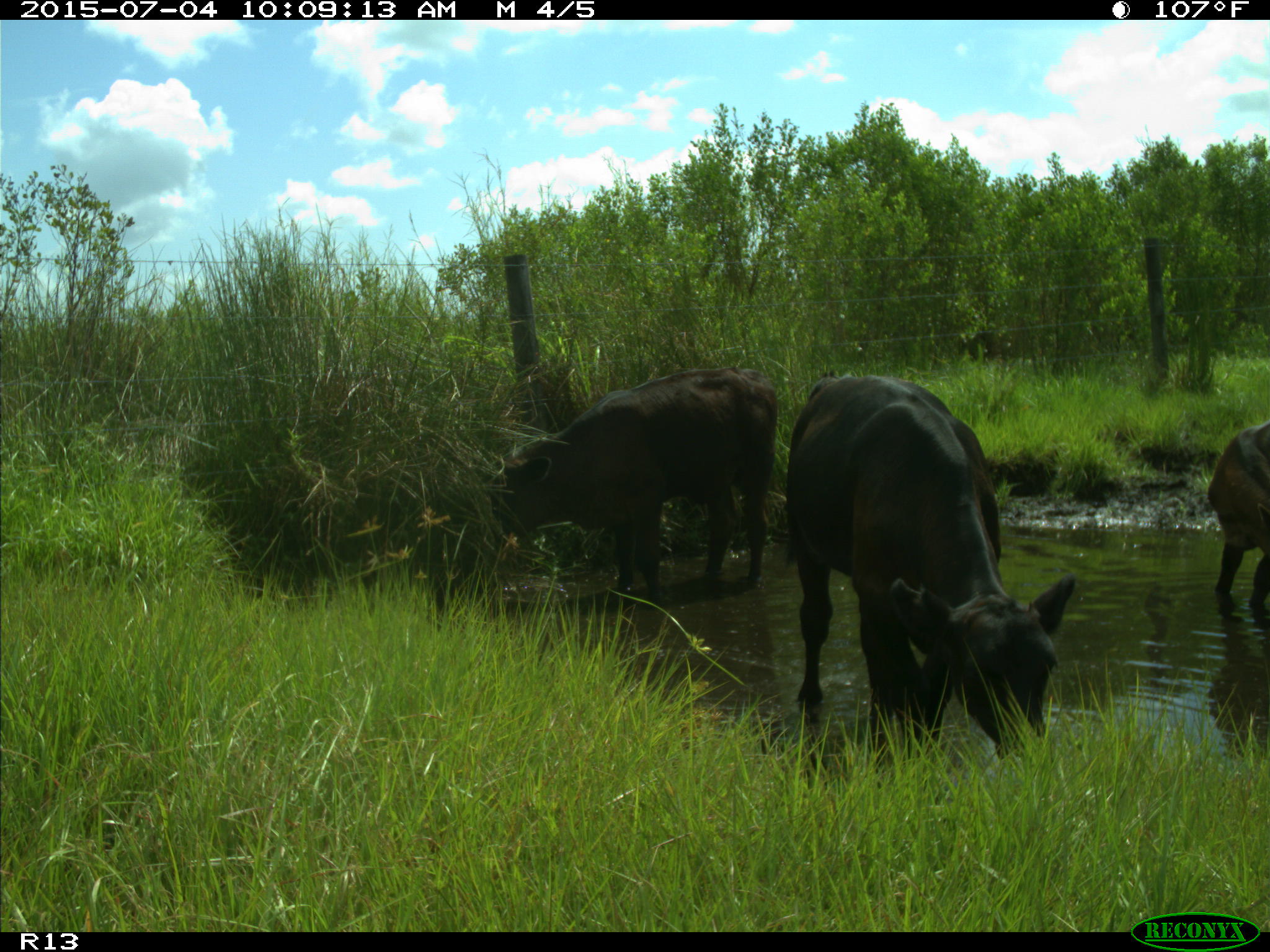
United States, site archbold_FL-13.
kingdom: Animalia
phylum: Chordata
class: Mammalia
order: Artiodactyla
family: Bovidae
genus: Bos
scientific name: Bos taurus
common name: domestic cow